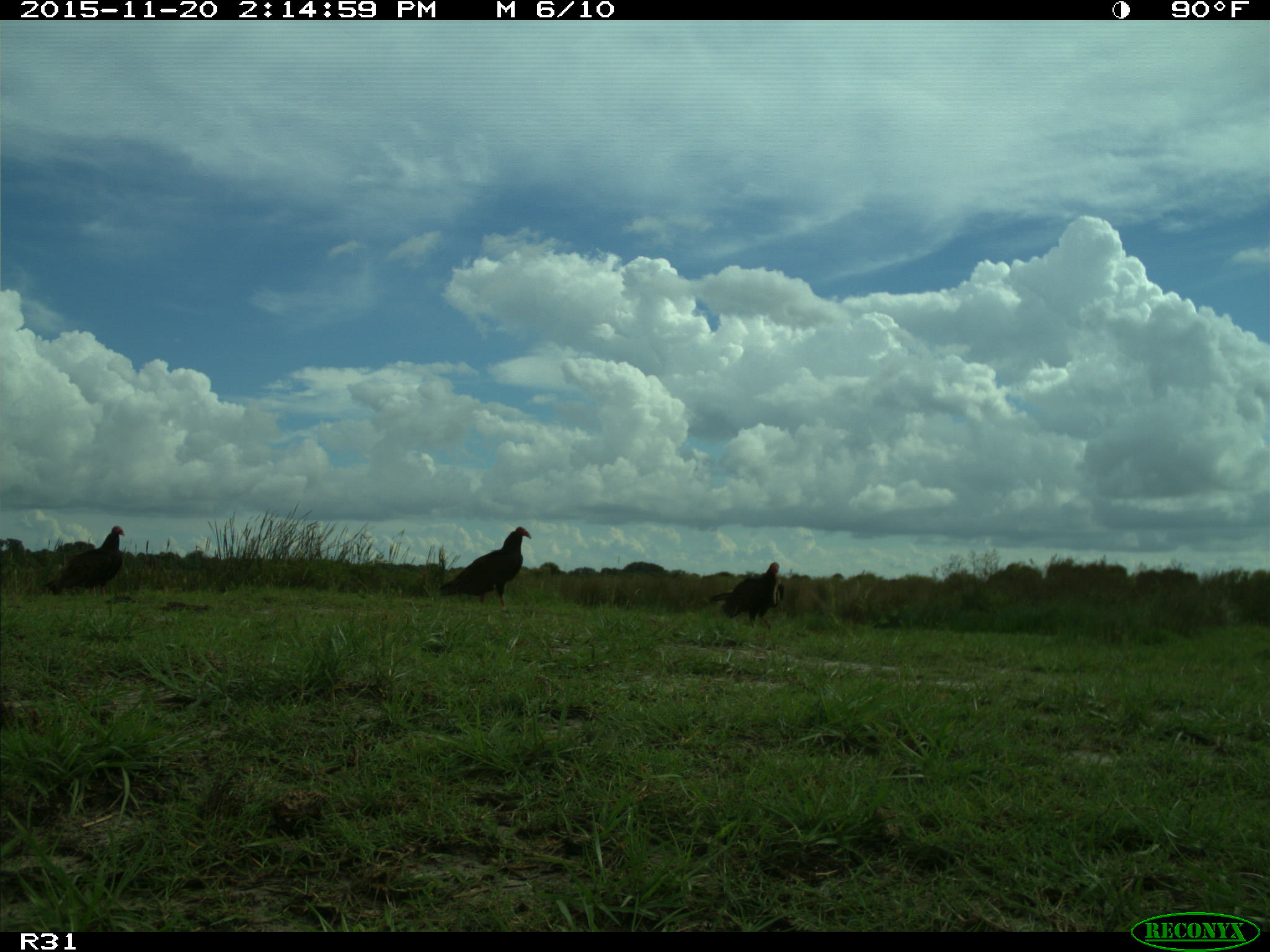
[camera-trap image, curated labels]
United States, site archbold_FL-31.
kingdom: Animalia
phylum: Chordata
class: Aves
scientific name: Aves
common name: birds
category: unidentified bird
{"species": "unidentified bird (birds) (Aves)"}